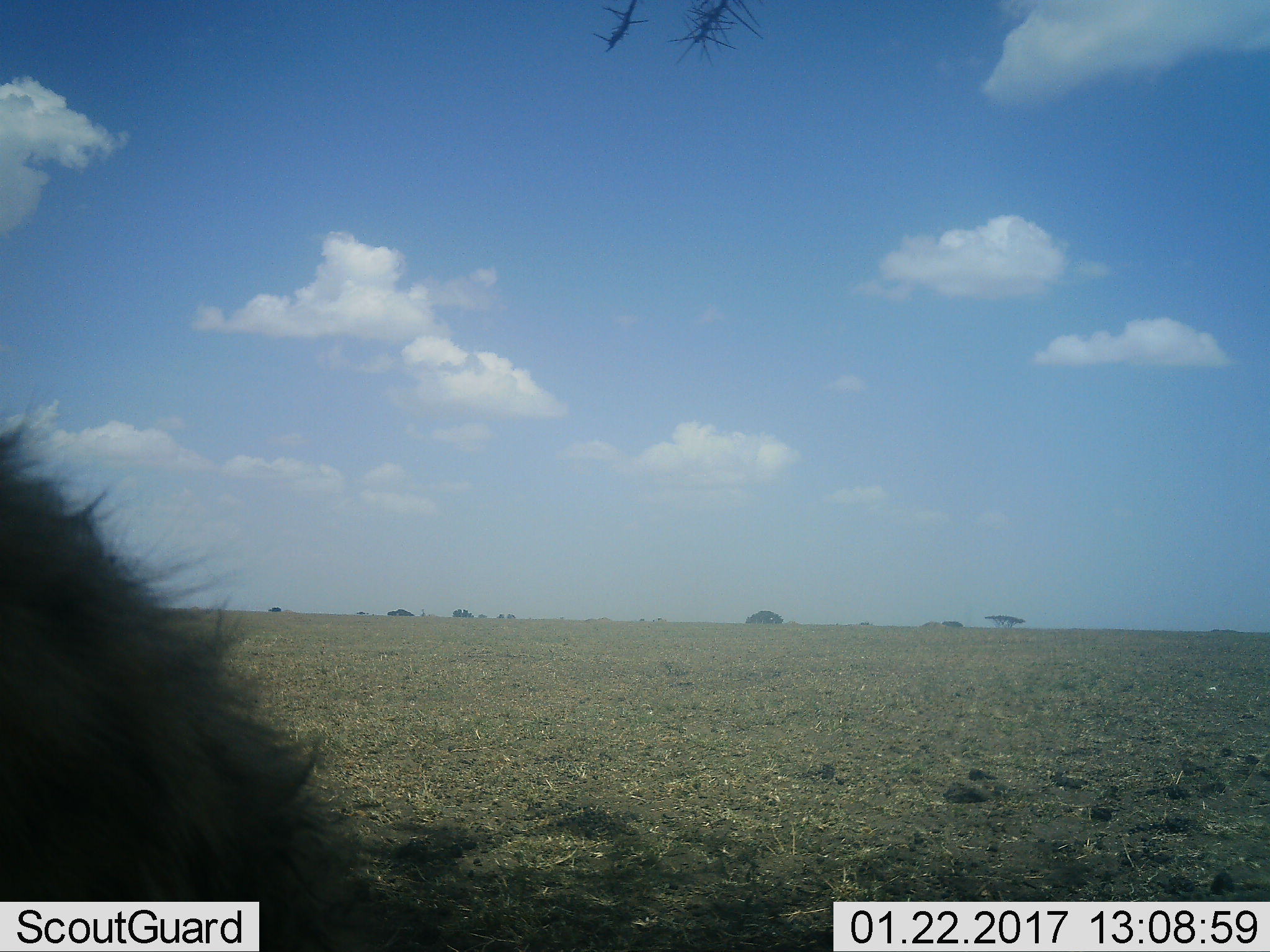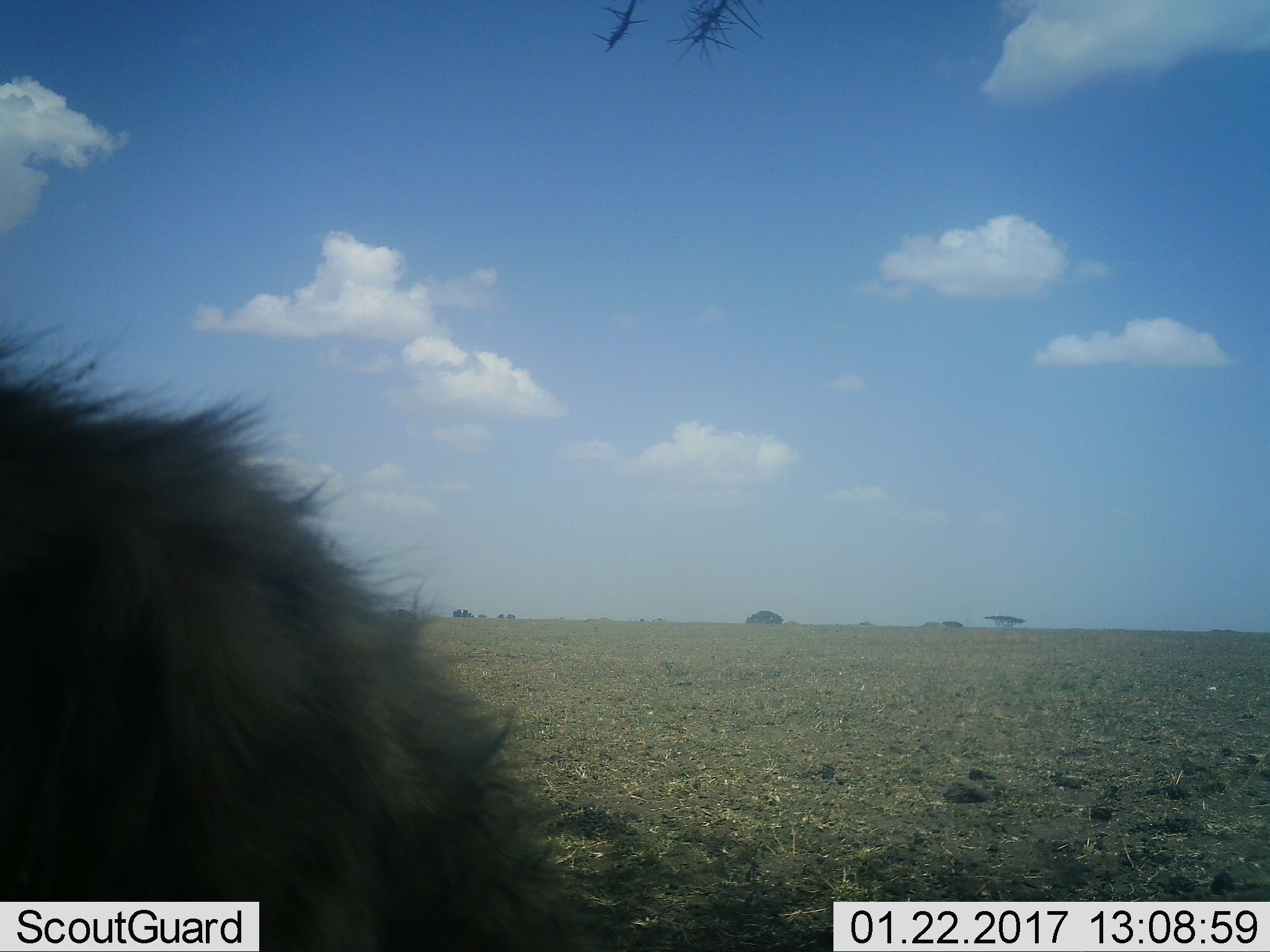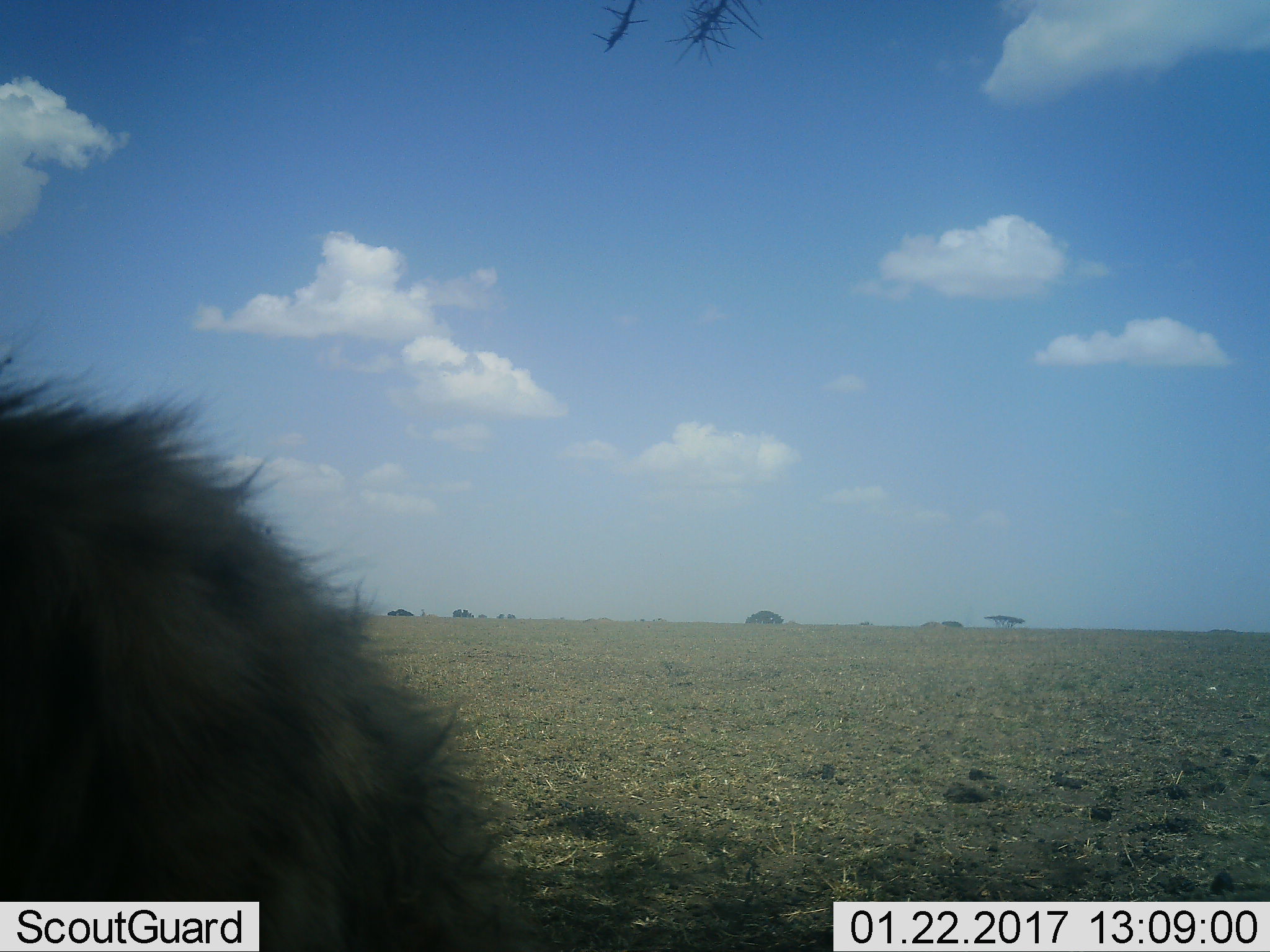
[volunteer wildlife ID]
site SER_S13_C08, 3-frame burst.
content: unidentified animal